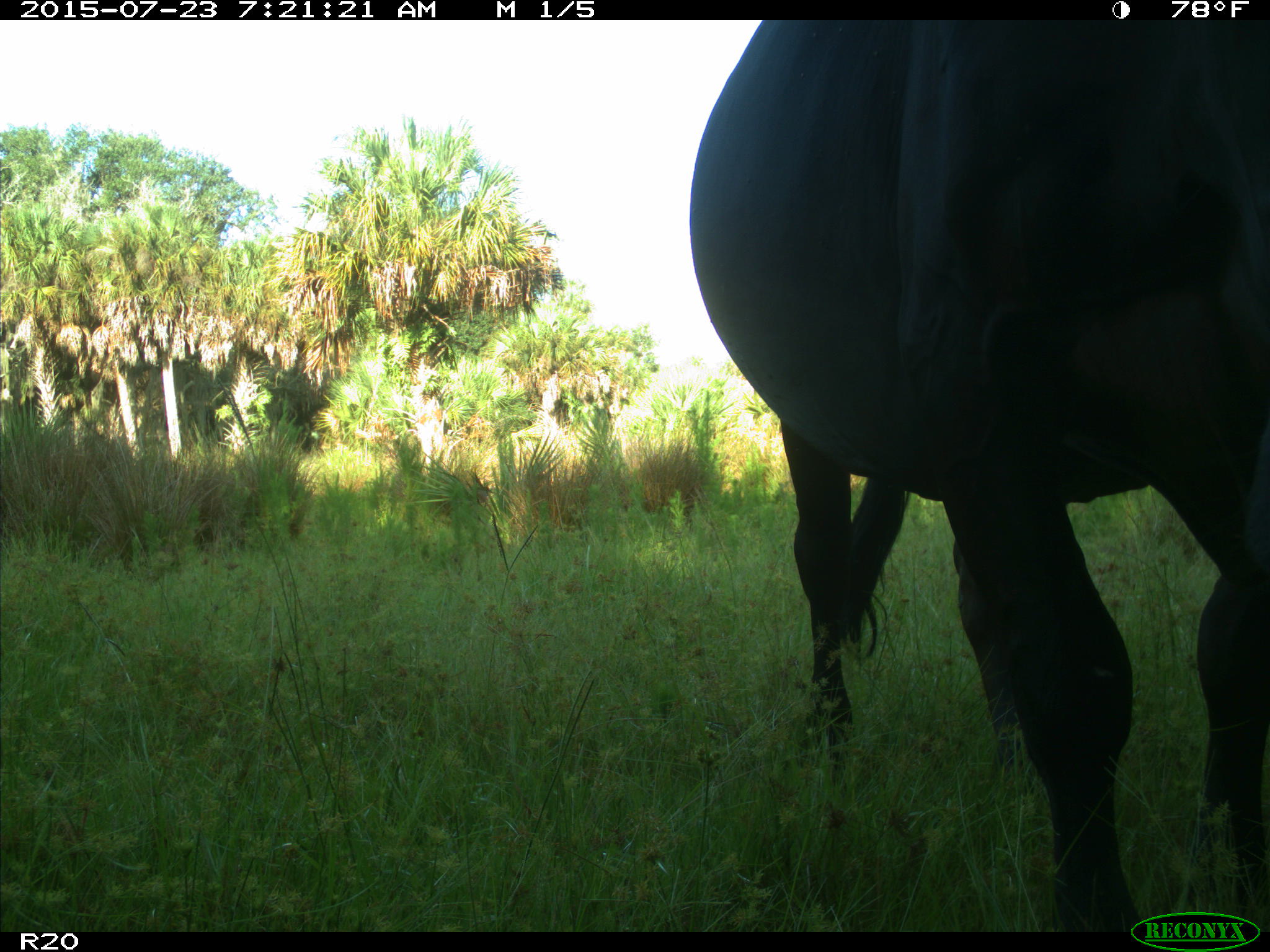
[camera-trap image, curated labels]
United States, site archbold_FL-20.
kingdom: Animalia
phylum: Chordata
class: Mammalia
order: Artiodactyla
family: Bovidae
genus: Bos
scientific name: Bos taurus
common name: domestic cow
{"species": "Bos taurus (domestic cow)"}